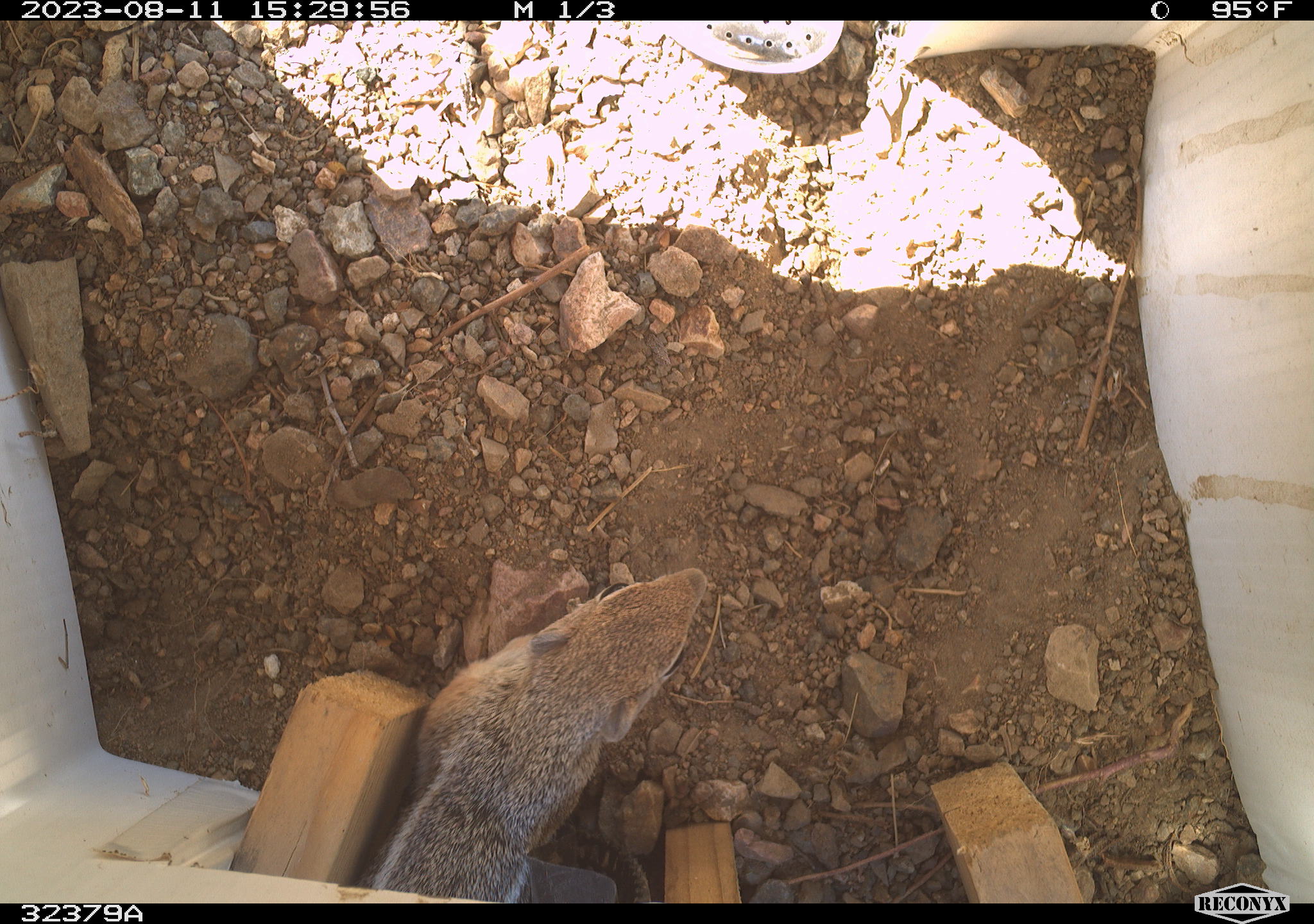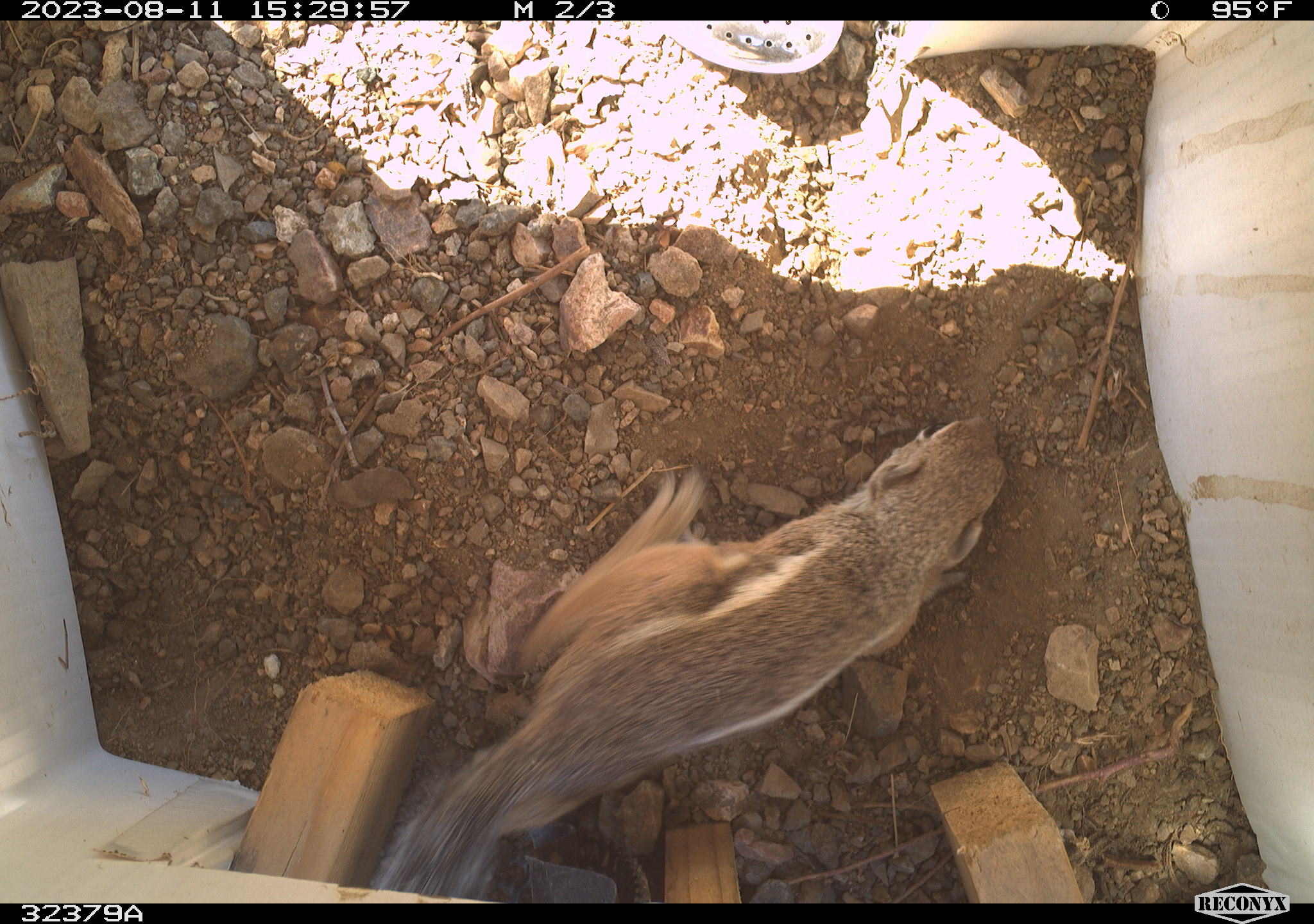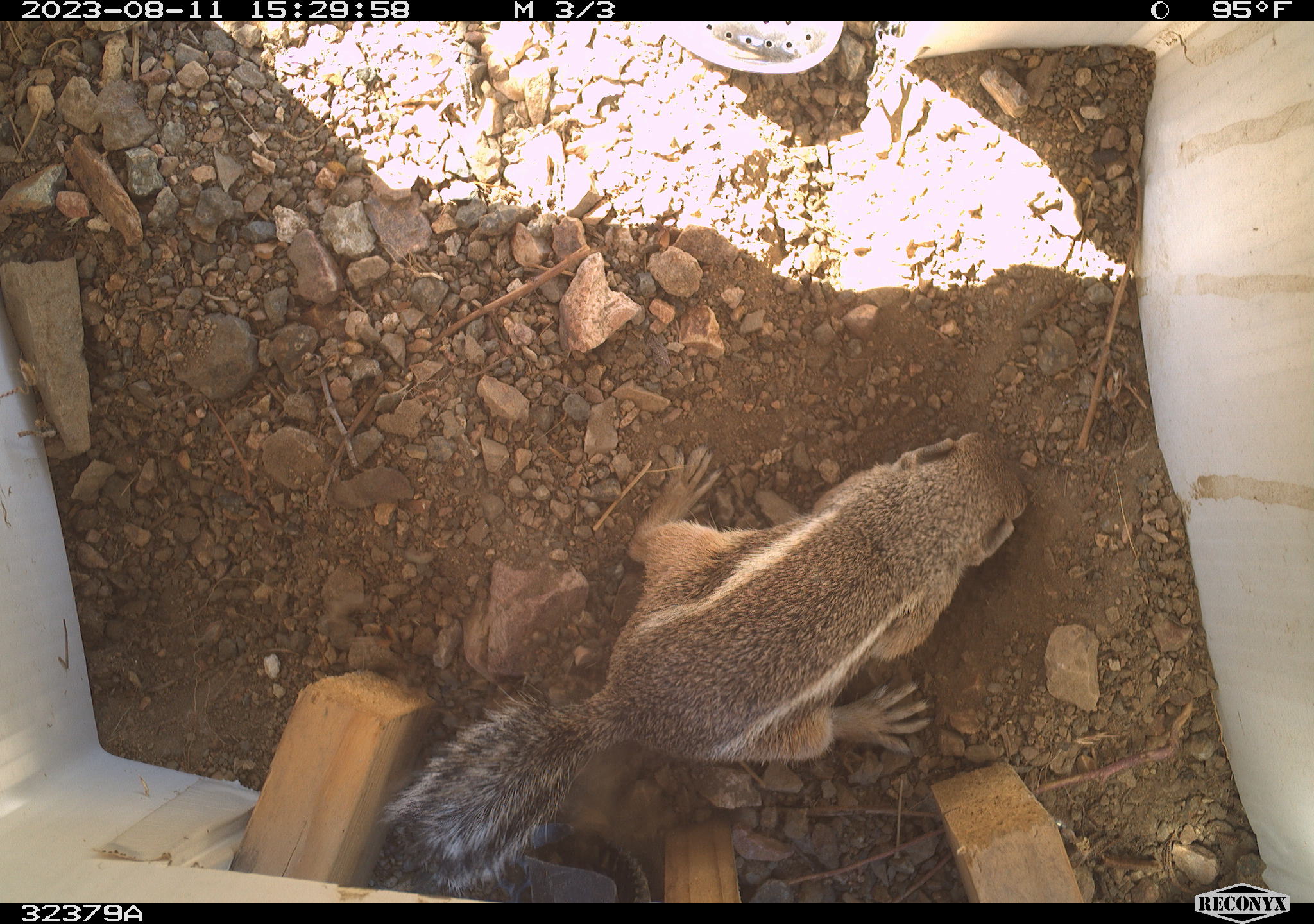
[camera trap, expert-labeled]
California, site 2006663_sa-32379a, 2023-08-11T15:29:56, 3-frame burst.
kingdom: Animalia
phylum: Chordata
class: Mammalia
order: Rodentia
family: Sciuridae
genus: Ammospermophilus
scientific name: Ammospermophilus leucurus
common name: white-tailed antelope squirrel